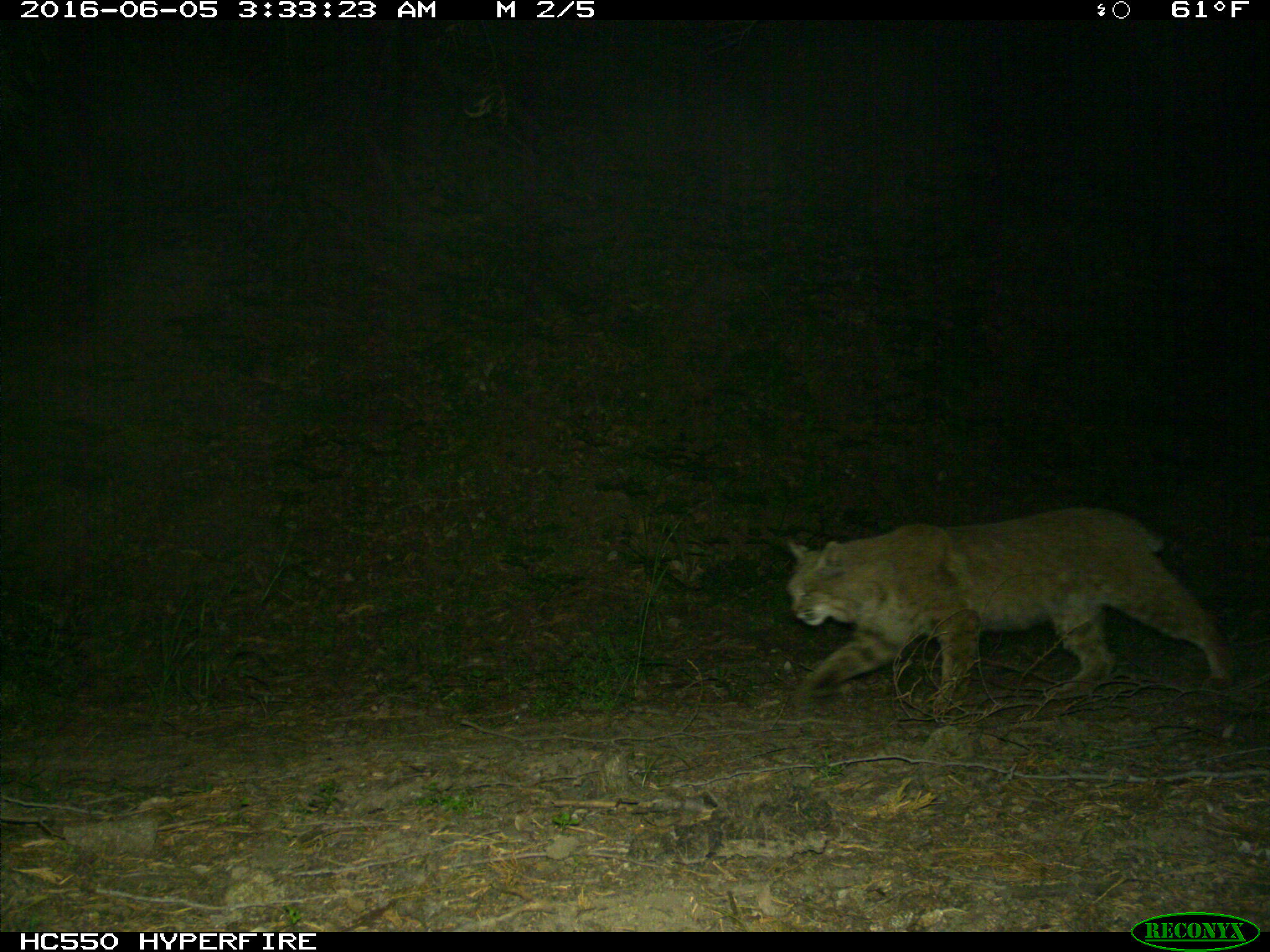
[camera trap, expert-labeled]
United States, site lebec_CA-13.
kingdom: Animalia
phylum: Chordata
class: Mammalia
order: Carnivora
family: Felidae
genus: Lynx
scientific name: Lynx rufus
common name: bobcat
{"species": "Lynx rufus (bobcat)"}